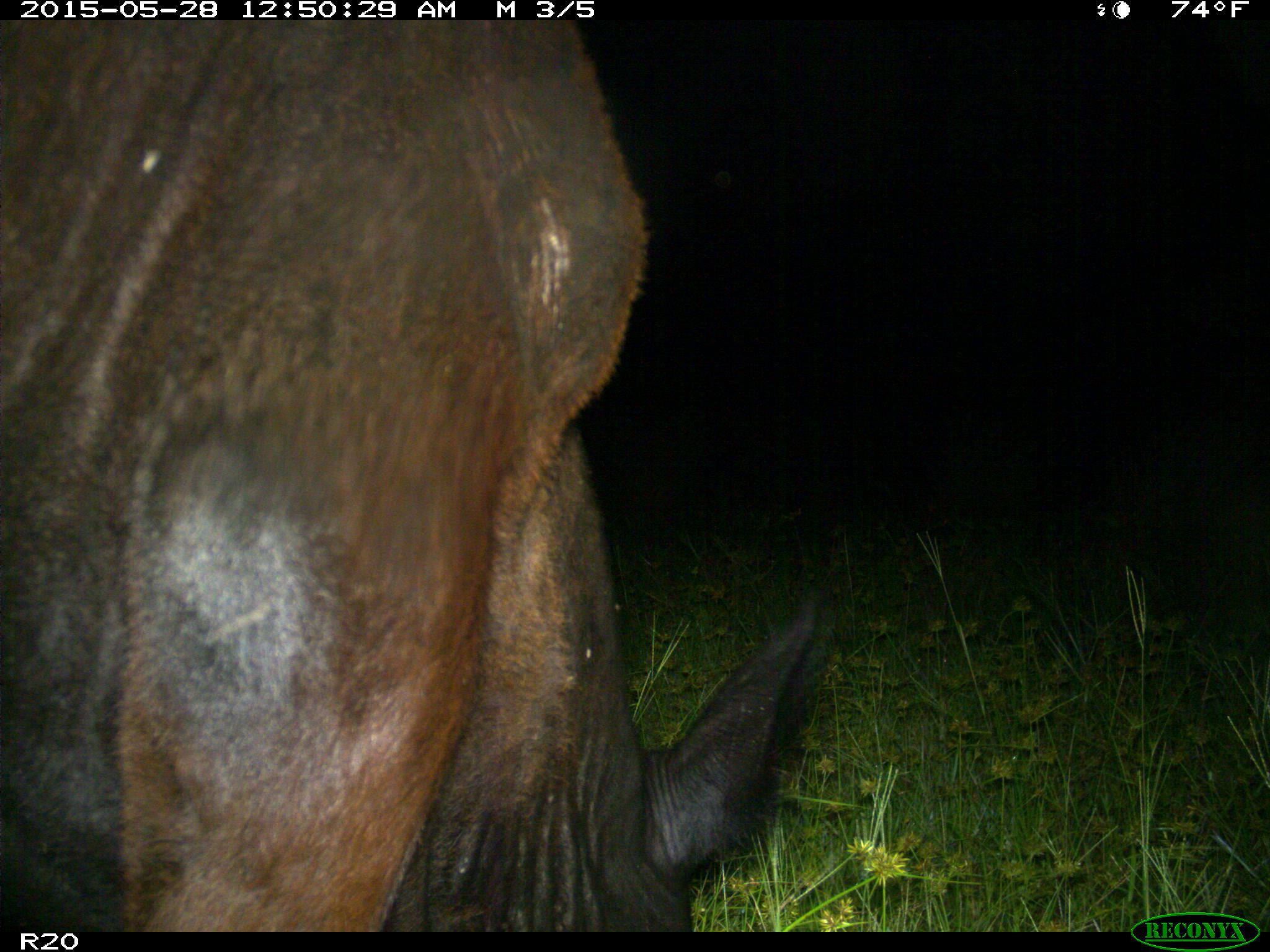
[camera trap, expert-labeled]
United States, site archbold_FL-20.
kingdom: Animalia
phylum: Chordata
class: Mammalia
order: Artiodactyla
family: Bovidae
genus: Bos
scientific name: Bos taurus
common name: domestic cow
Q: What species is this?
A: Bos taurus (domestic cow).